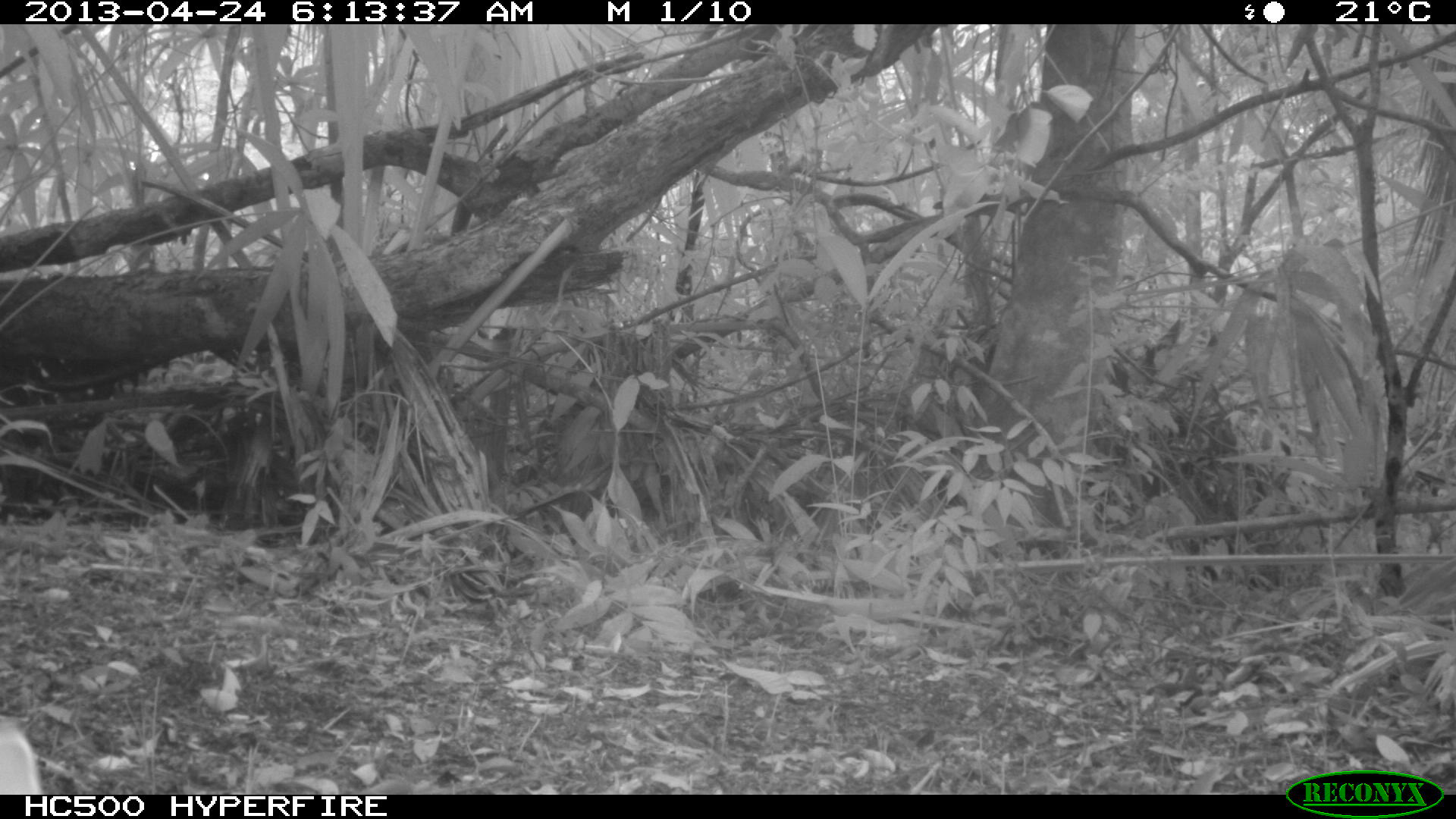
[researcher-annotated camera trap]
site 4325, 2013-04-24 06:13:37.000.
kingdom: Animalia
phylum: Chordata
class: Mammalia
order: Carnivora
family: Canidae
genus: Urocyon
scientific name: Urocyon cinereoargenteus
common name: gray fox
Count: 1.